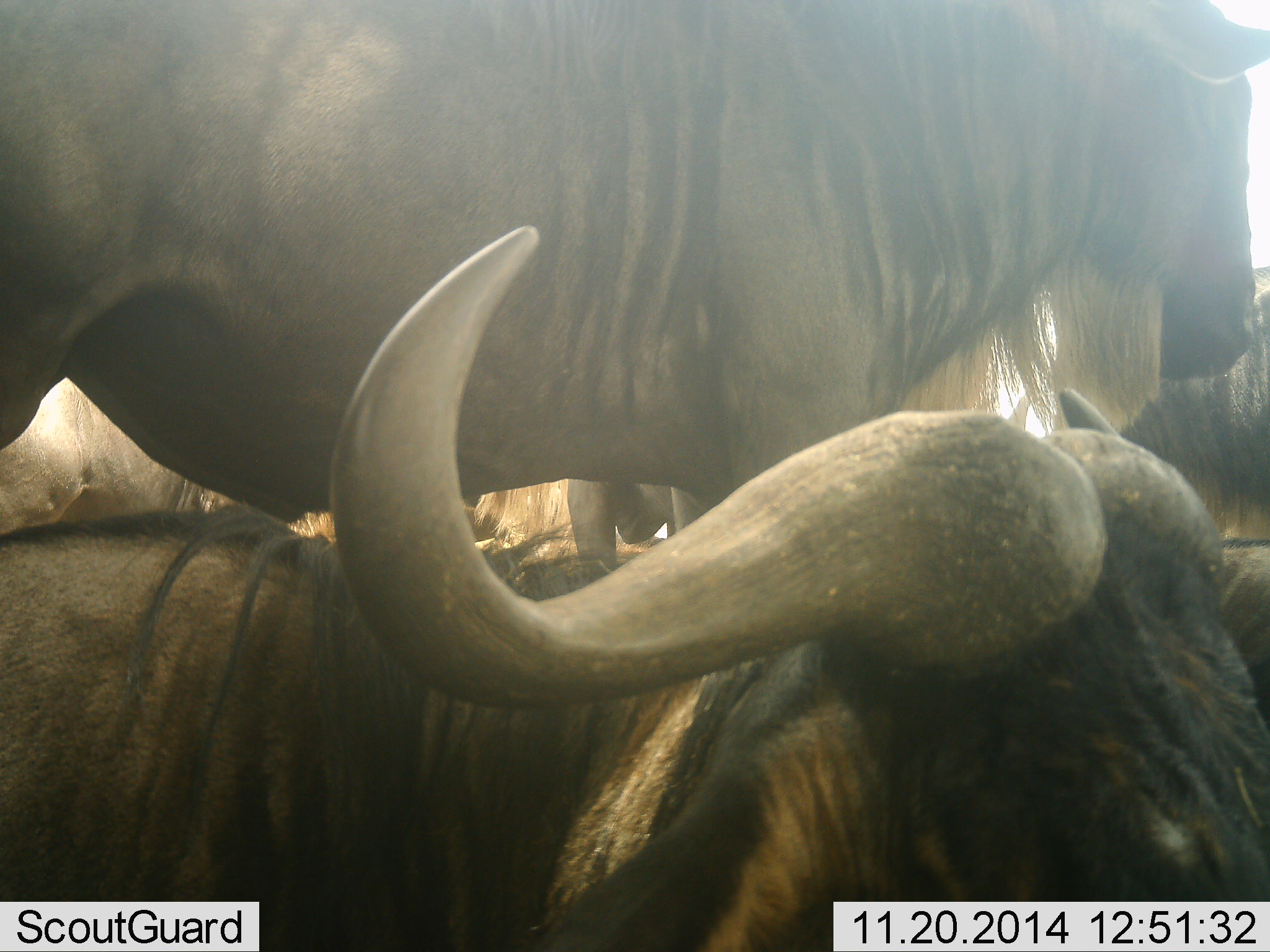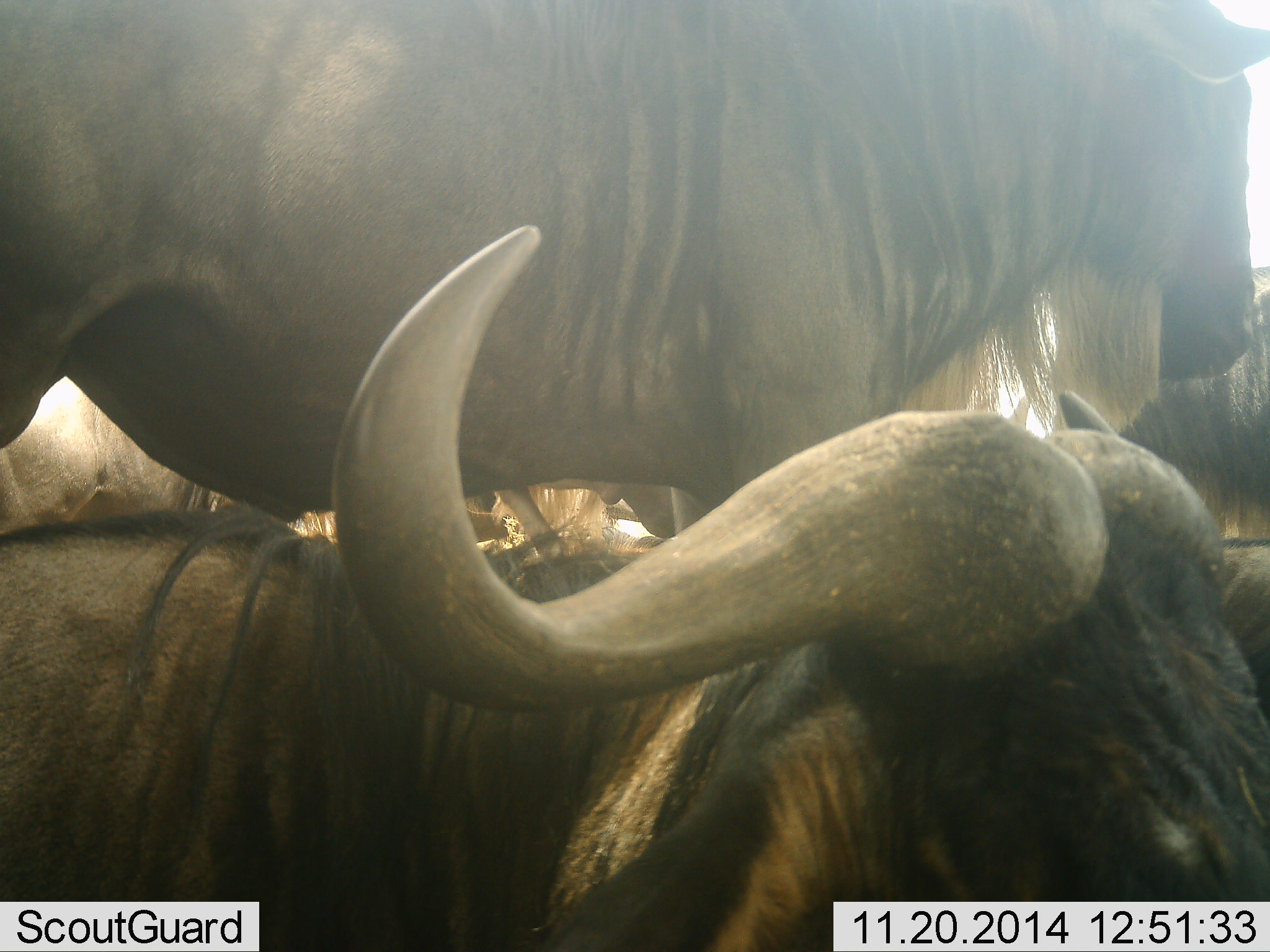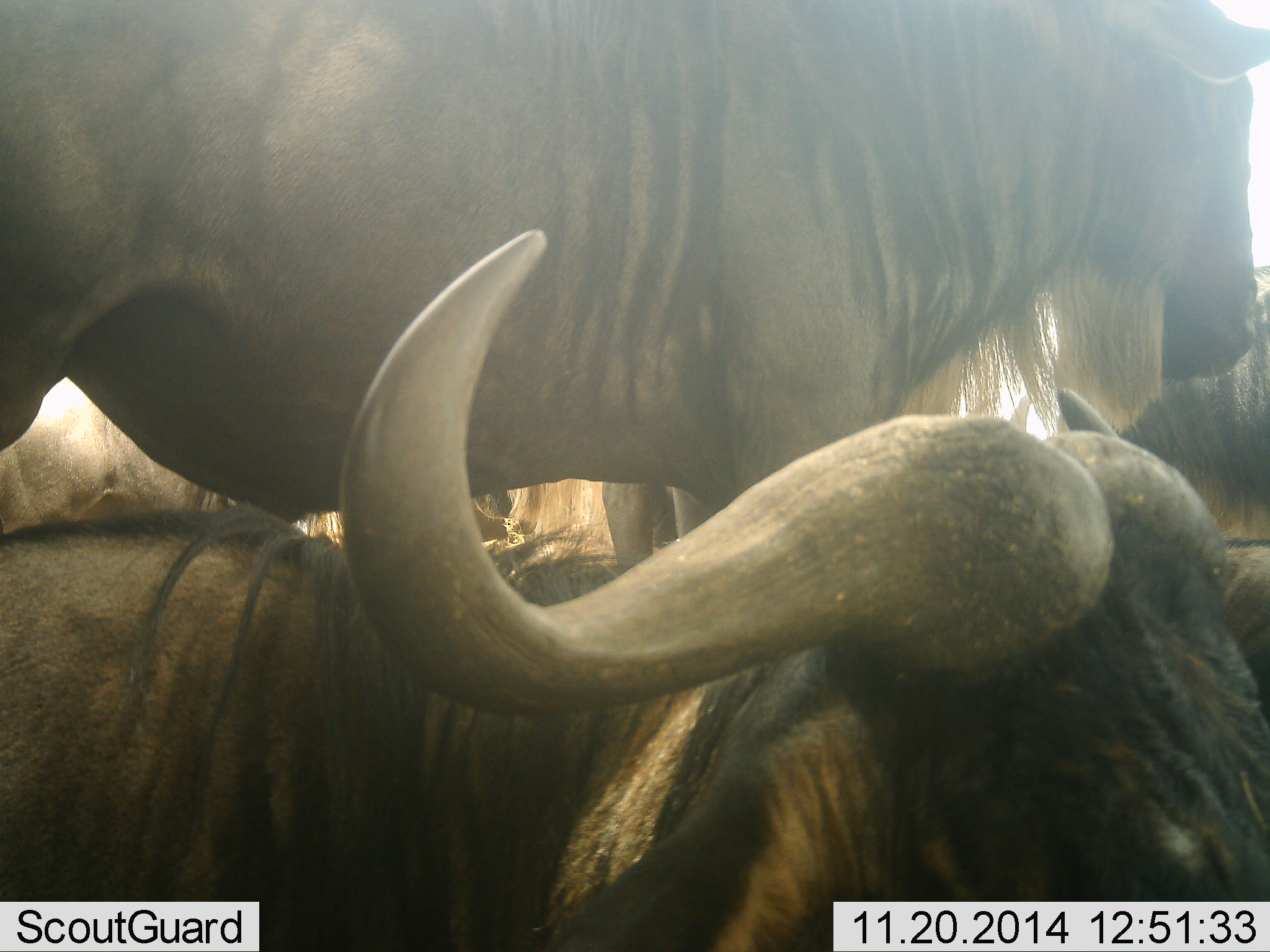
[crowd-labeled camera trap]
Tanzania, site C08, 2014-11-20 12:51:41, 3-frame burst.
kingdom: Animalia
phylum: Chordata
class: Mammalia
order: Artiodactyla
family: Bovidae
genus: Connochaetes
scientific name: Connochaetes taurinus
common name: blue wildebeest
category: wildebeest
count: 5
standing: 80%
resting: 90%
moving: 10%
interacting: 10%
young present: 0%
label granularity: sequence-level